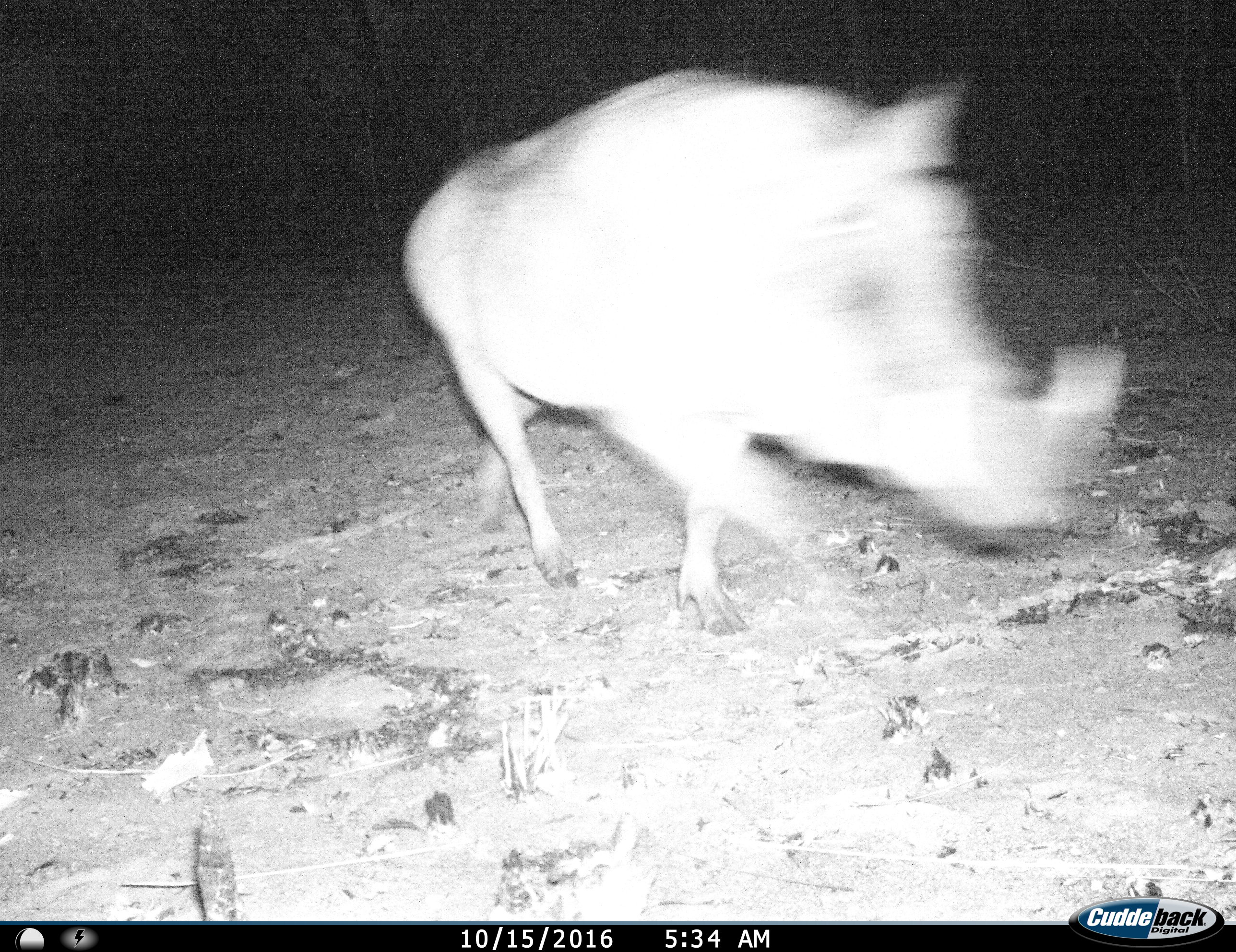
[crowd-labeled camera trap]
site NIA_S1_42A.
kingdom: Animalia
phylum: Chordata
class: Mammalia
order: Artiodactyla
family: Suidae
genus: Phacochoerus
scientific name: Phacochoerus africanus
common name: warthog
Warthog (Phacochoerus africanus), count 1. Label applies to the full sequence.